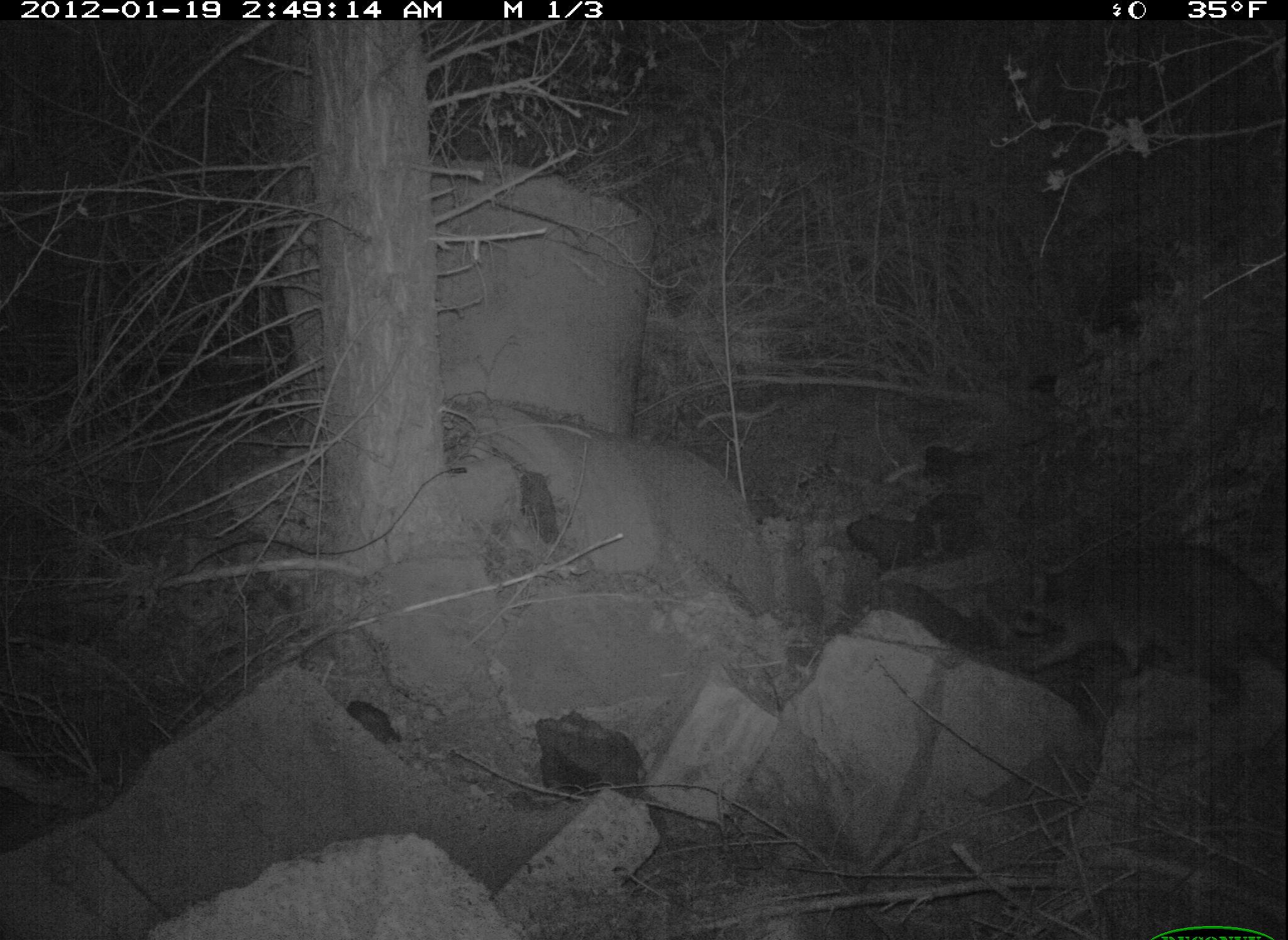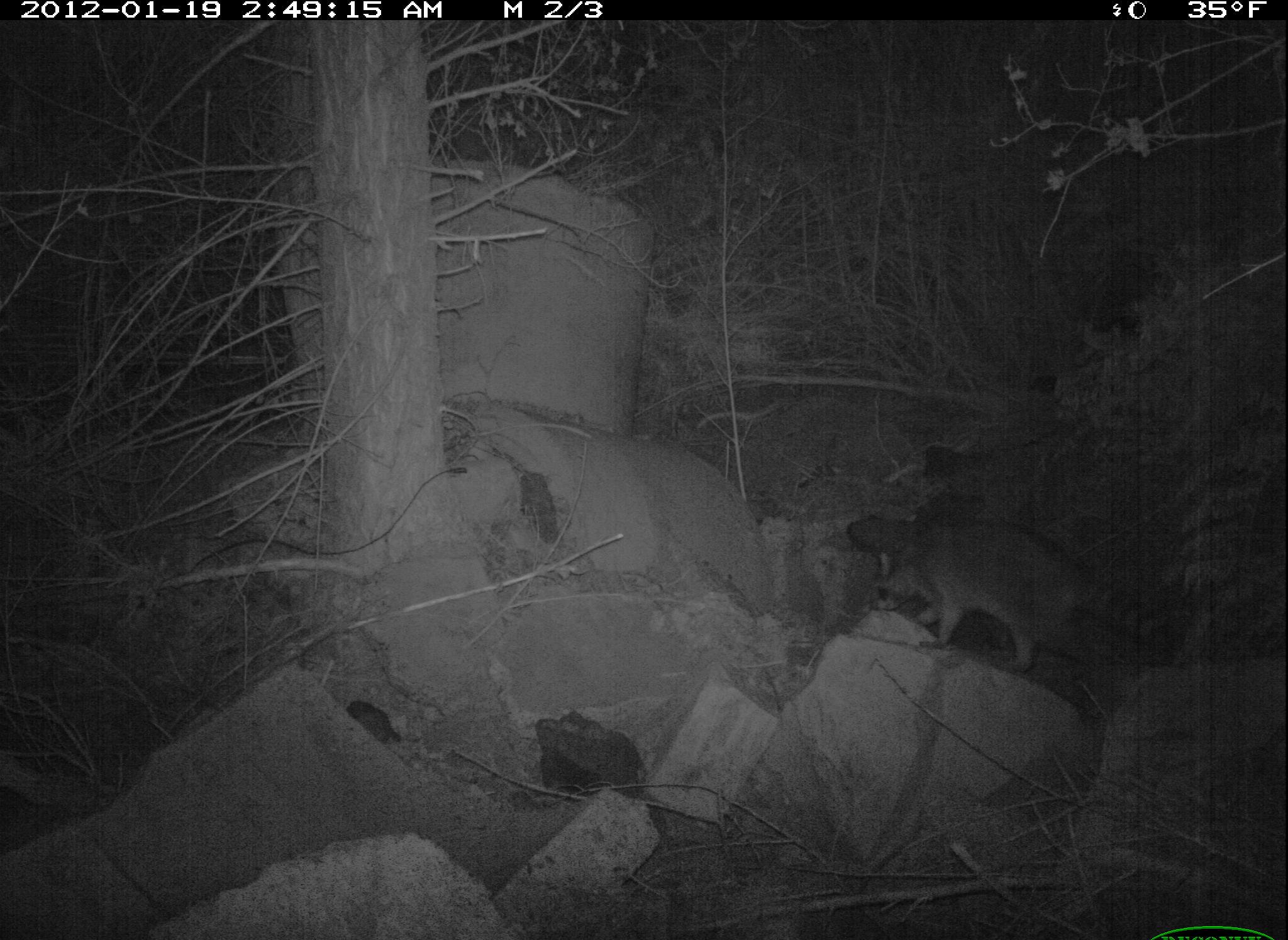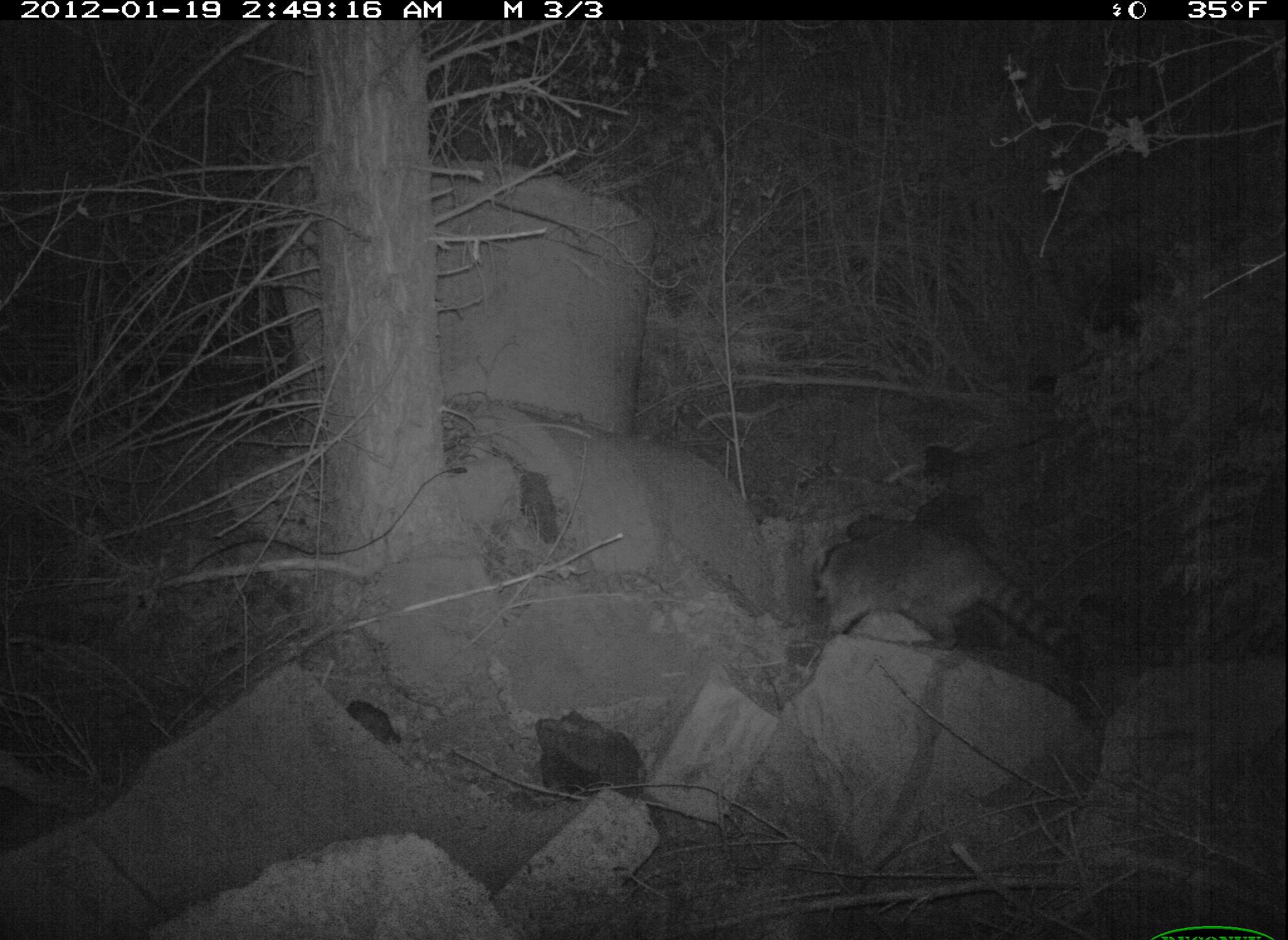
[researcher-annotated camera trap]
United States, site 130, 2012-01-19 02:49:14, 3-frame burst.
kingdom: Animalia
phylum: Chordata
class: Mammalia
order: Carnivora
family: Procyonidae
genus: Procyon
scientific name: Procyon lotor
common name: raccoon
Raccoon (Procyon lotor).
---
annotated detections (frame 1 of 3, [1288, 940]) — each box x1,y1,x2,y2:
raccoon: 998,512,1288,707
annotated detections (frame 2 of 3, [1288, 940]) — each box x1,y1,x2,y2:
raccoon: 858,514,1188,689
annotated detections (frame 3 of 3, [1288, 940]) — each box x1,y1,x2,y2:
raccoon: 779,488,1103,688